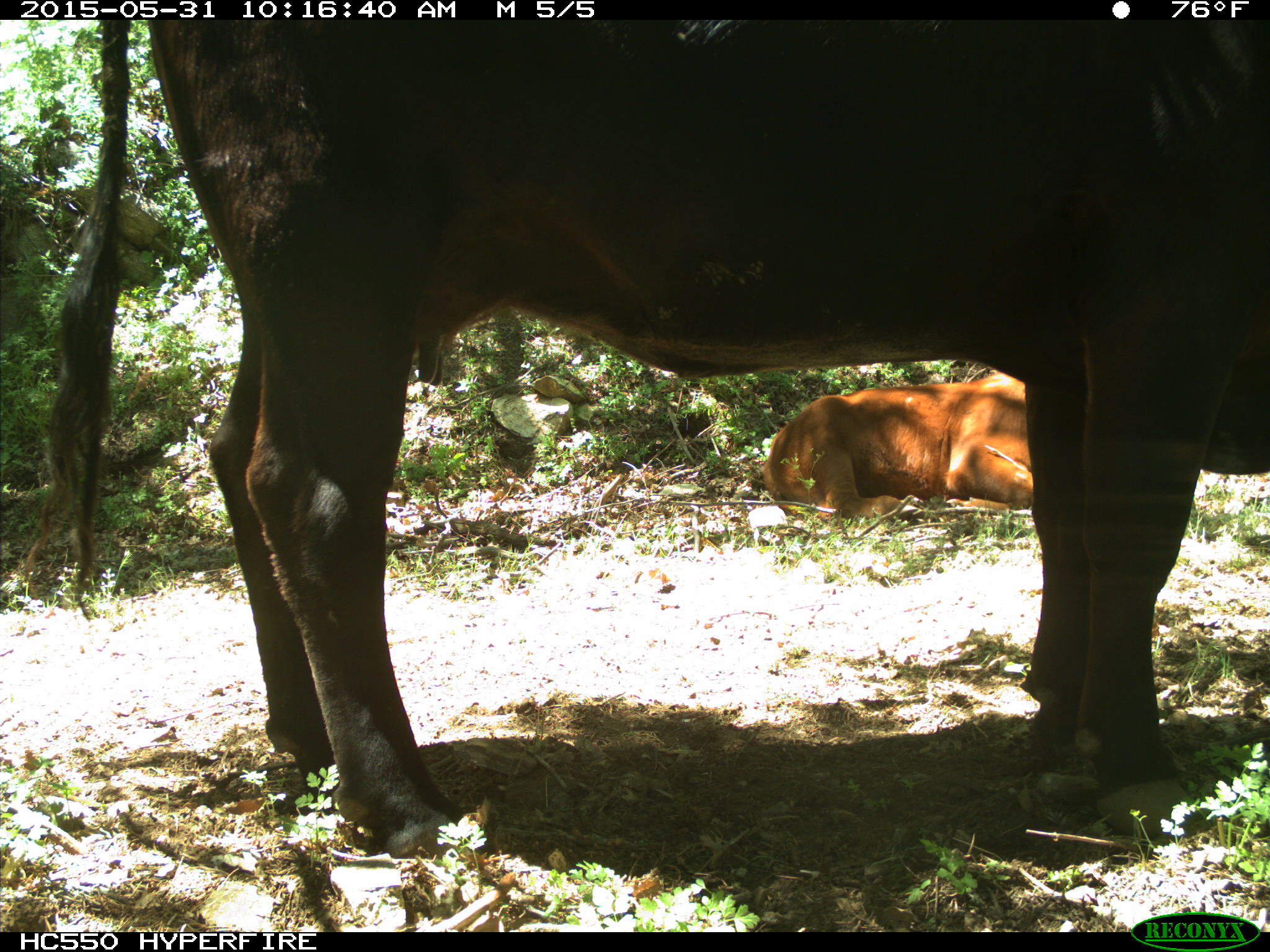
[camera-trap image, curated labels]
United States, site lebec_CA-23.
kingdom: Animalia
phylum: Chordata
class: Mammalia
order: Artiodactyla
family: Bovidae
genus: Bos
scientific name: Bos taurus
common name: domestic cow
Bos taurus (domestic cow).